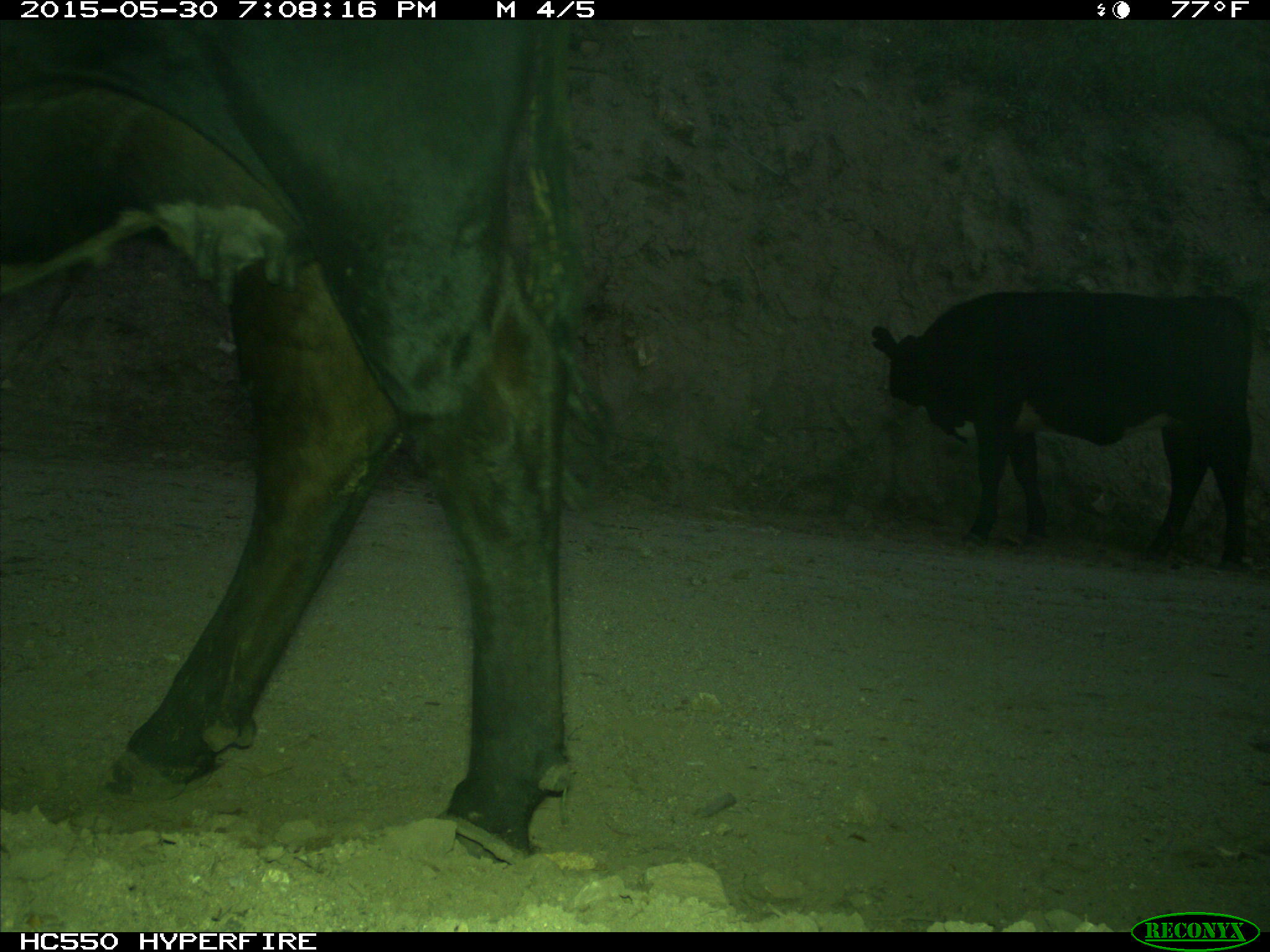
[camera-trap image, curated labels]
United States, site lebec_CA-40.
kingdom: Animalia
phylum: Chordata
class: Mammalia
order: Artiodactyla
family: Bovidae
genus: Bos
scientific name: Bos taurus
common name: domestic cow